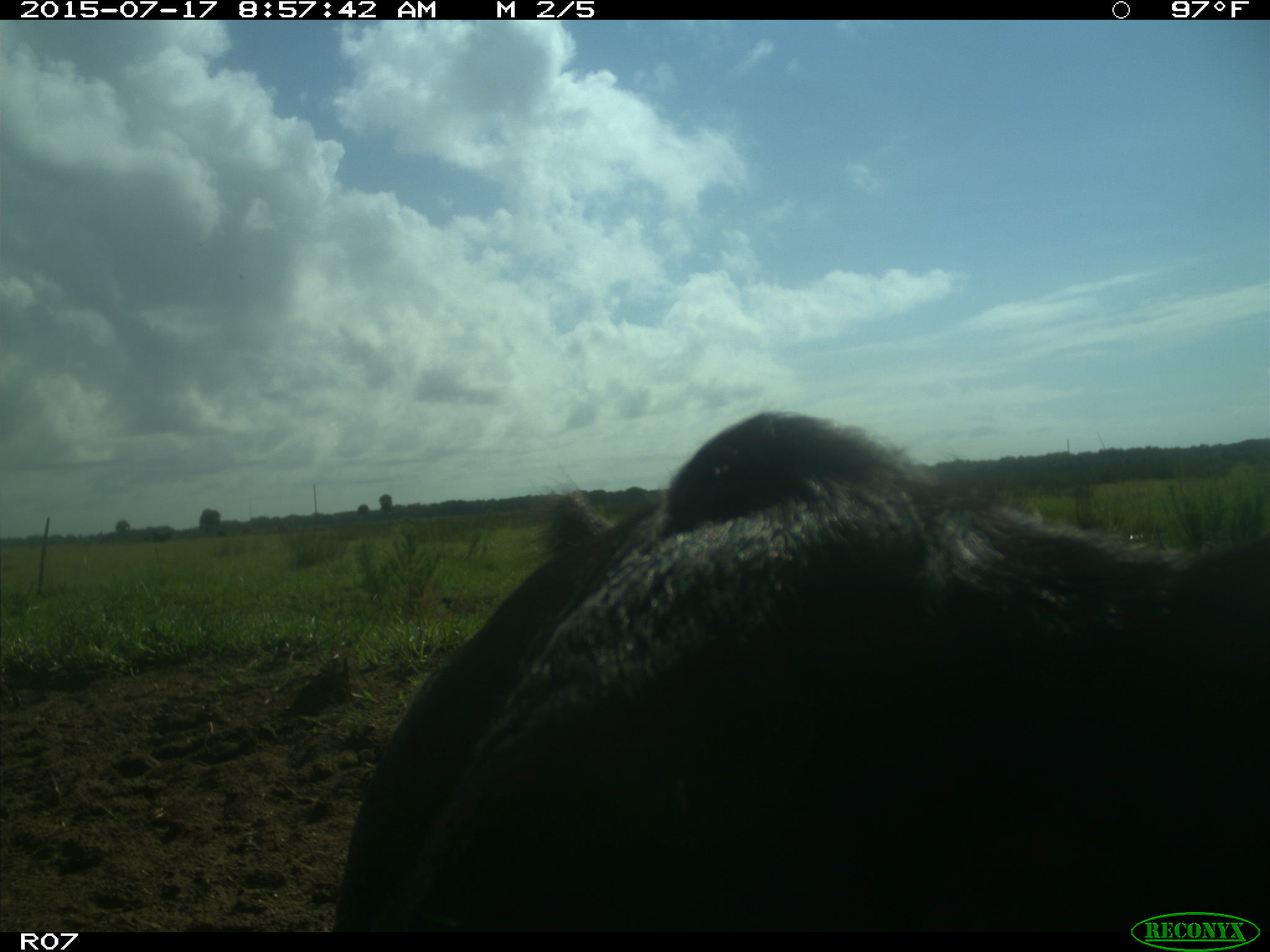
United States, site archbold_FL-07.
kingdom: Animalia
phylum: Chordata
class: Mammalia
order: Artiodactyla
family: Bovidae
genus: Bos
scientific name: Bos taurus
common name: domestic cow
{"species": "Bos taurus (domestic cow)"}